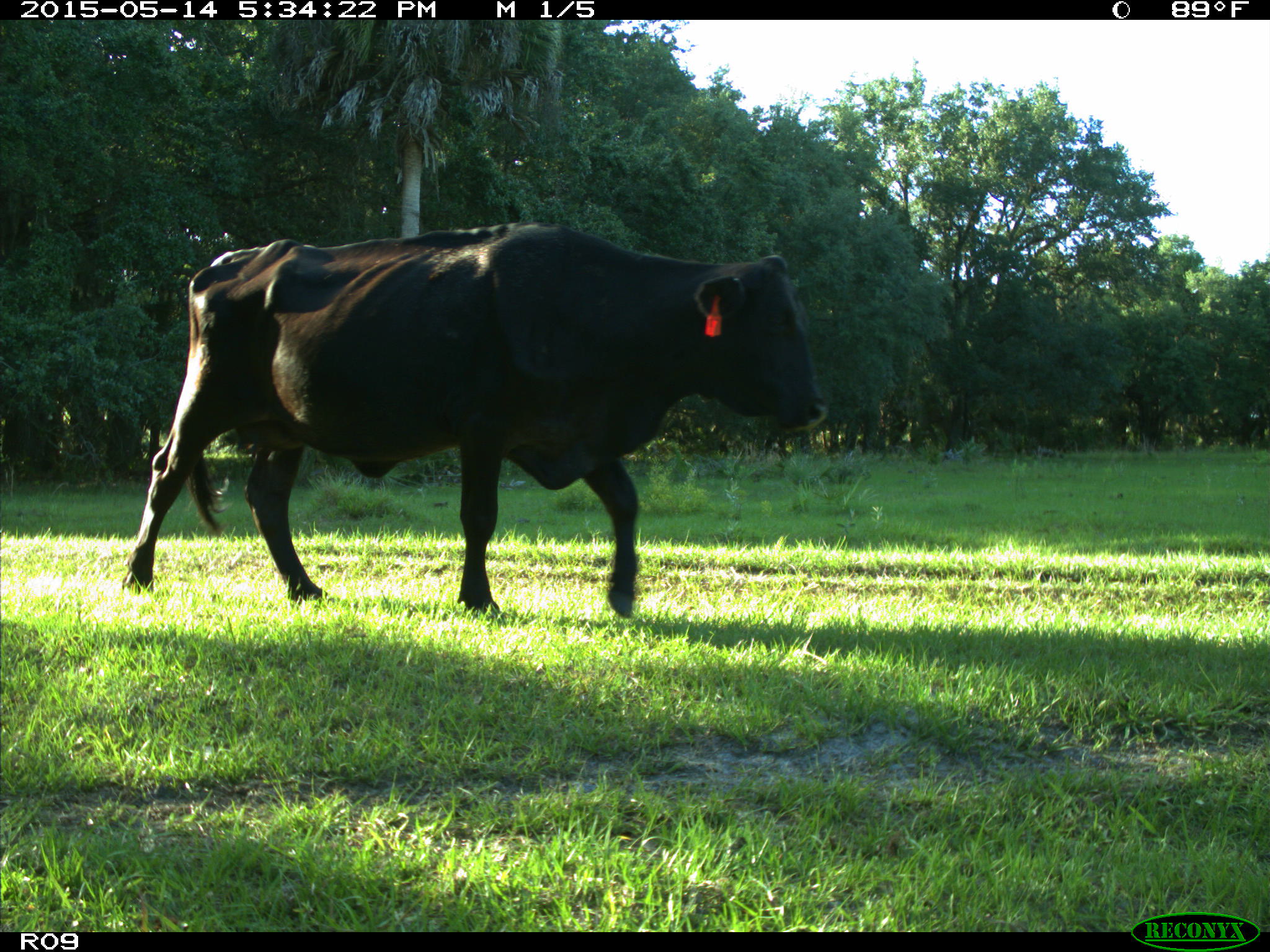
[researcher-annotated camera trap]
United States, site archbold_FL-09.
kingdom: Animalia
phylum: Chordata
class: Mammalia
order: Artiodactyla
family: Bovidae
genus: Bos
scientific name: Bos taurus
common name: domestic cow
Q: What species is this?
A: Bos taurus (domestic cow).